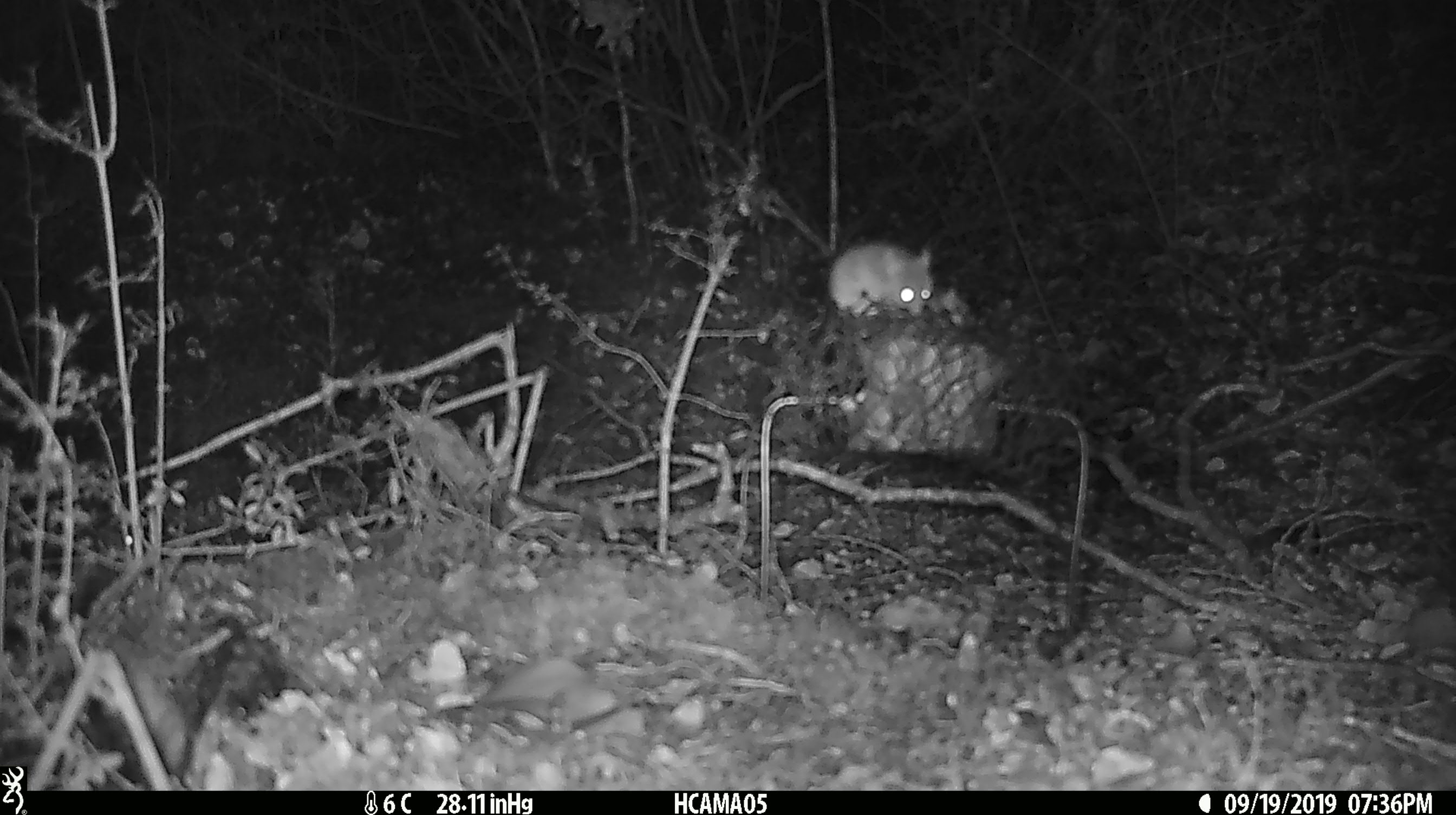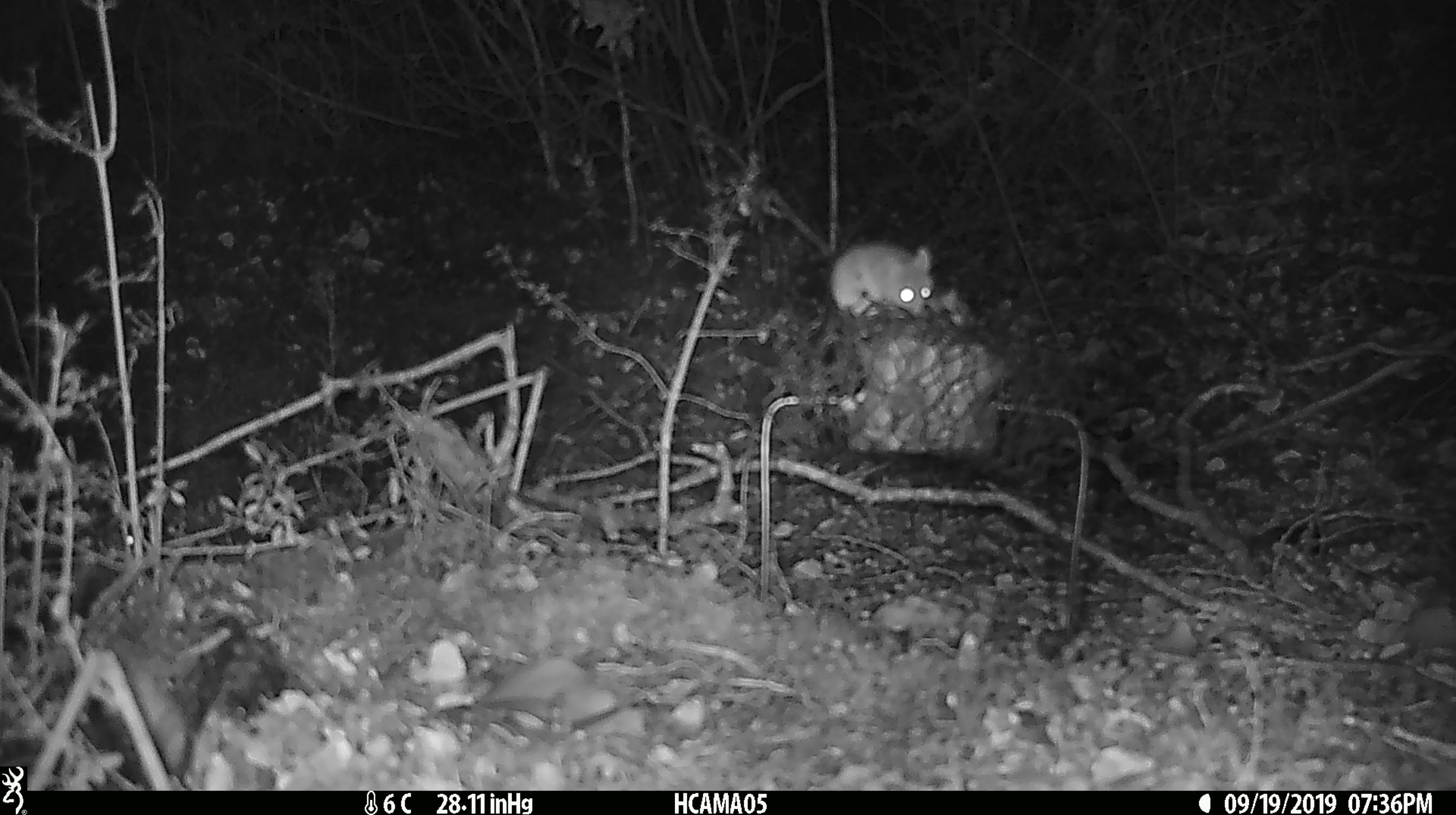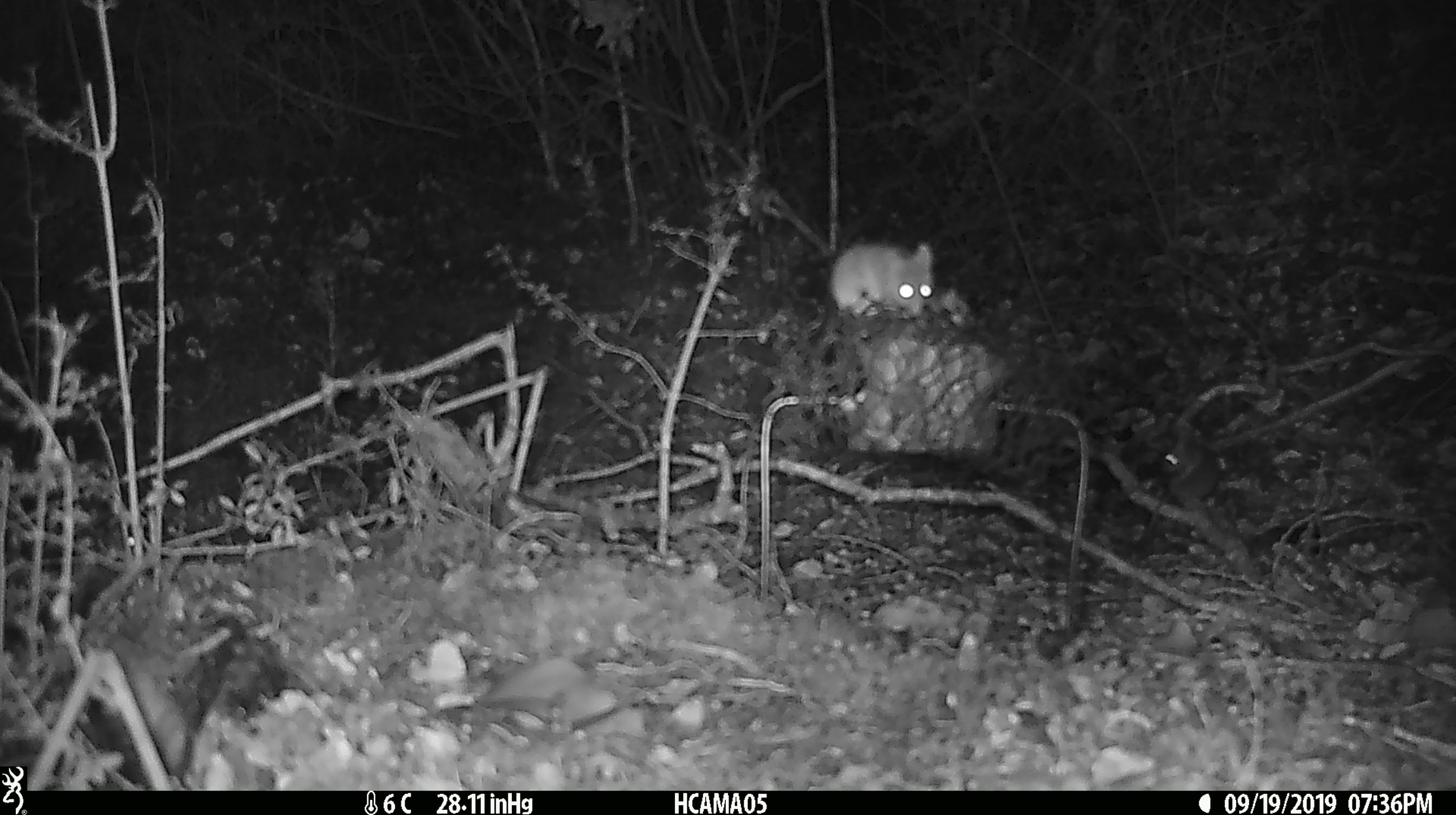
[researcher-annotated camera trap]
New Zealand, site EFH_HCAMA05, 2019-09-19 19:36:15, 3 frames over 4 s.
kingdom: Animalia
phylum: Chordata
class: Mammalia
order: Rodentia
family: Muridae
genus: Mus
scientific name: Mus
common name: mouse